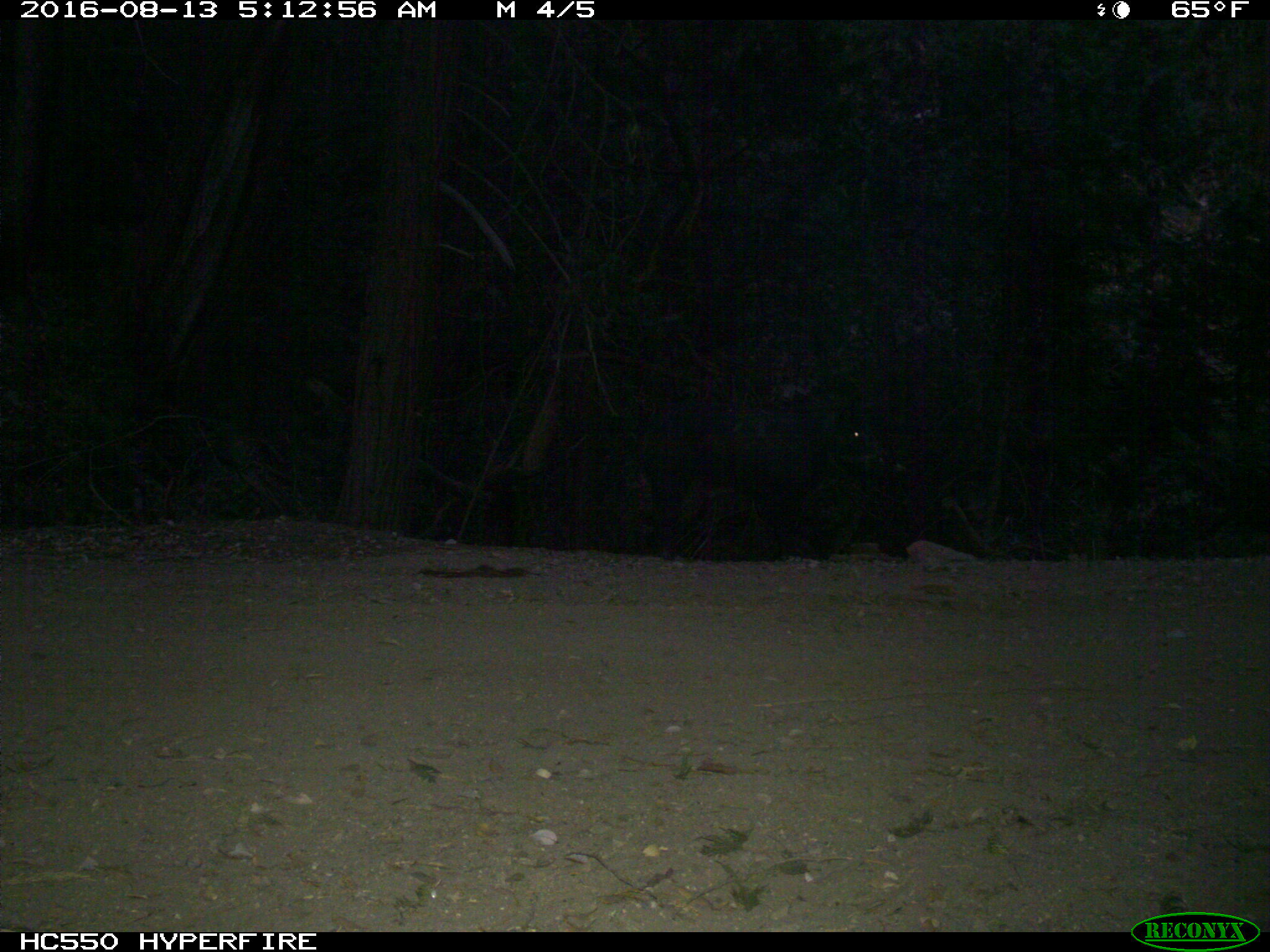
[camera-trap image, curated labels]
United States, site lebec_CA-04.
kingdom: Animalia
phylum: Chordata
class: Mammalia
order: Artiodactyla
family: Suidae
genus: Sus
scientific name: Sus scrofa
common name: wild boar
Sus scrofa (wild boar).